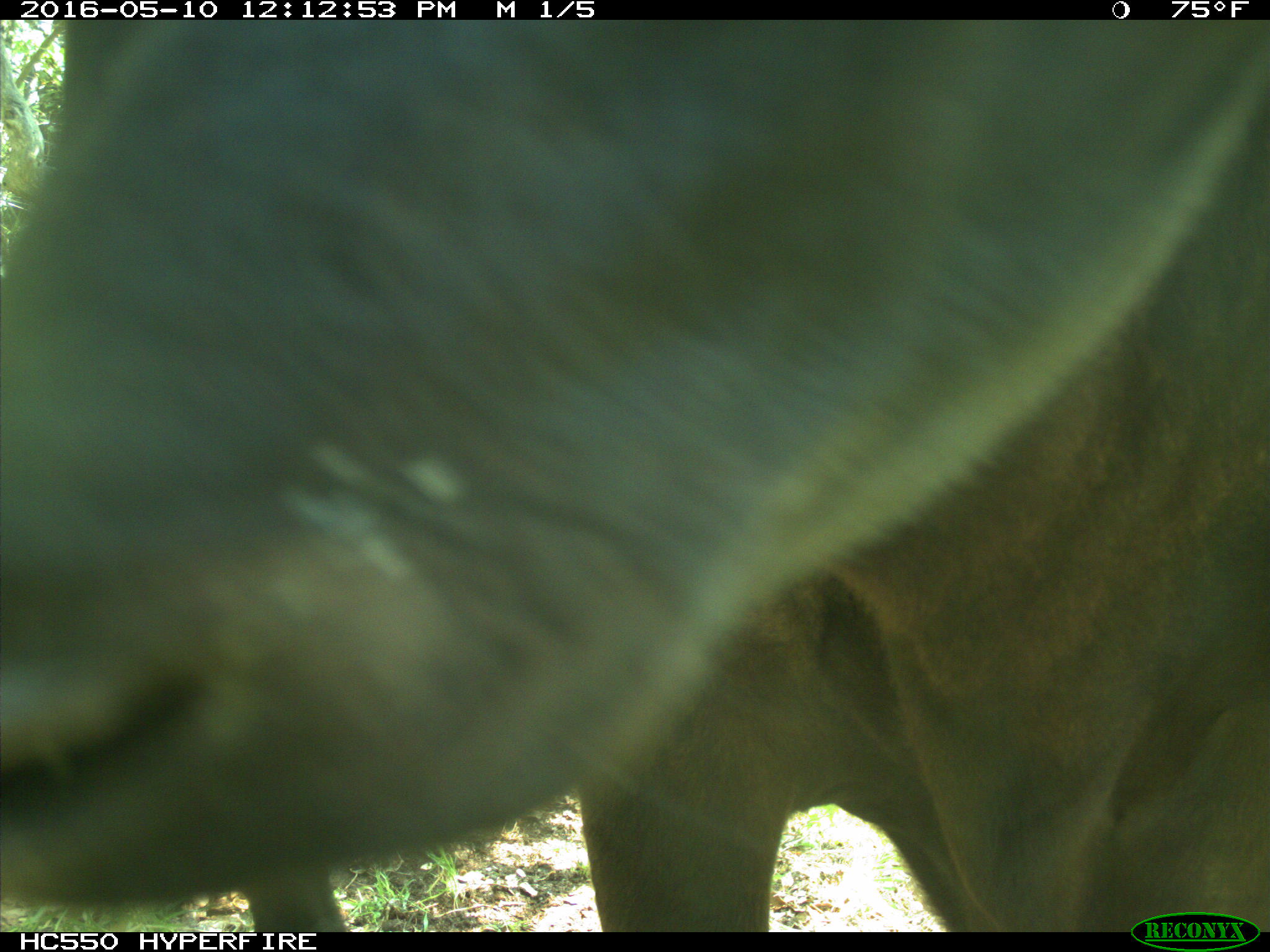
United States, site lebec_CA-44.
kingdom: Animalia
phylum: Chordata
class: Mammalia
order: Artiodactyla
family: Bovidae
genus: Bos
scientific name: Bos taurus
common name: domestic cow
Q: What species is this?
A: Bos taurus (domestic cow).